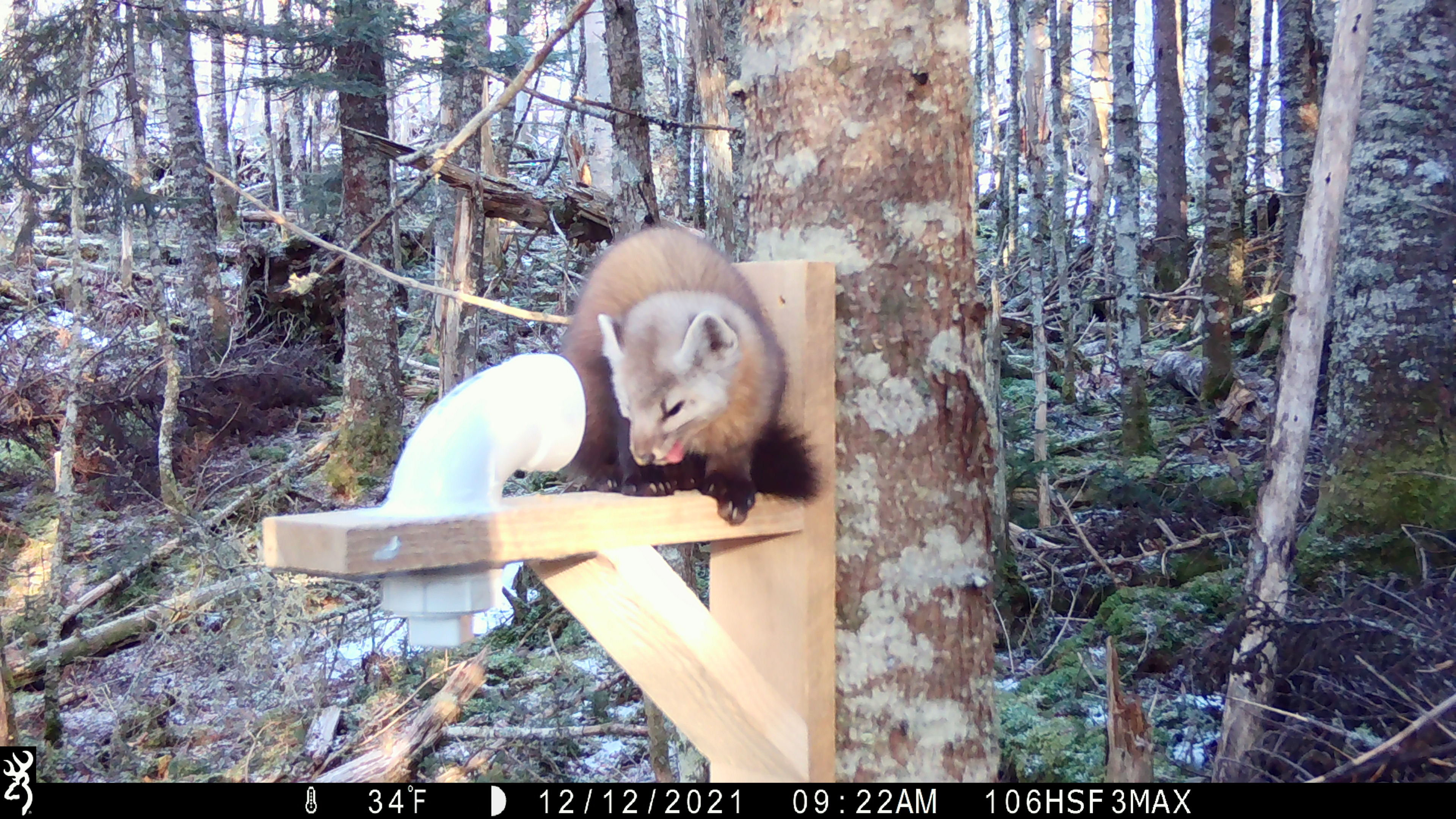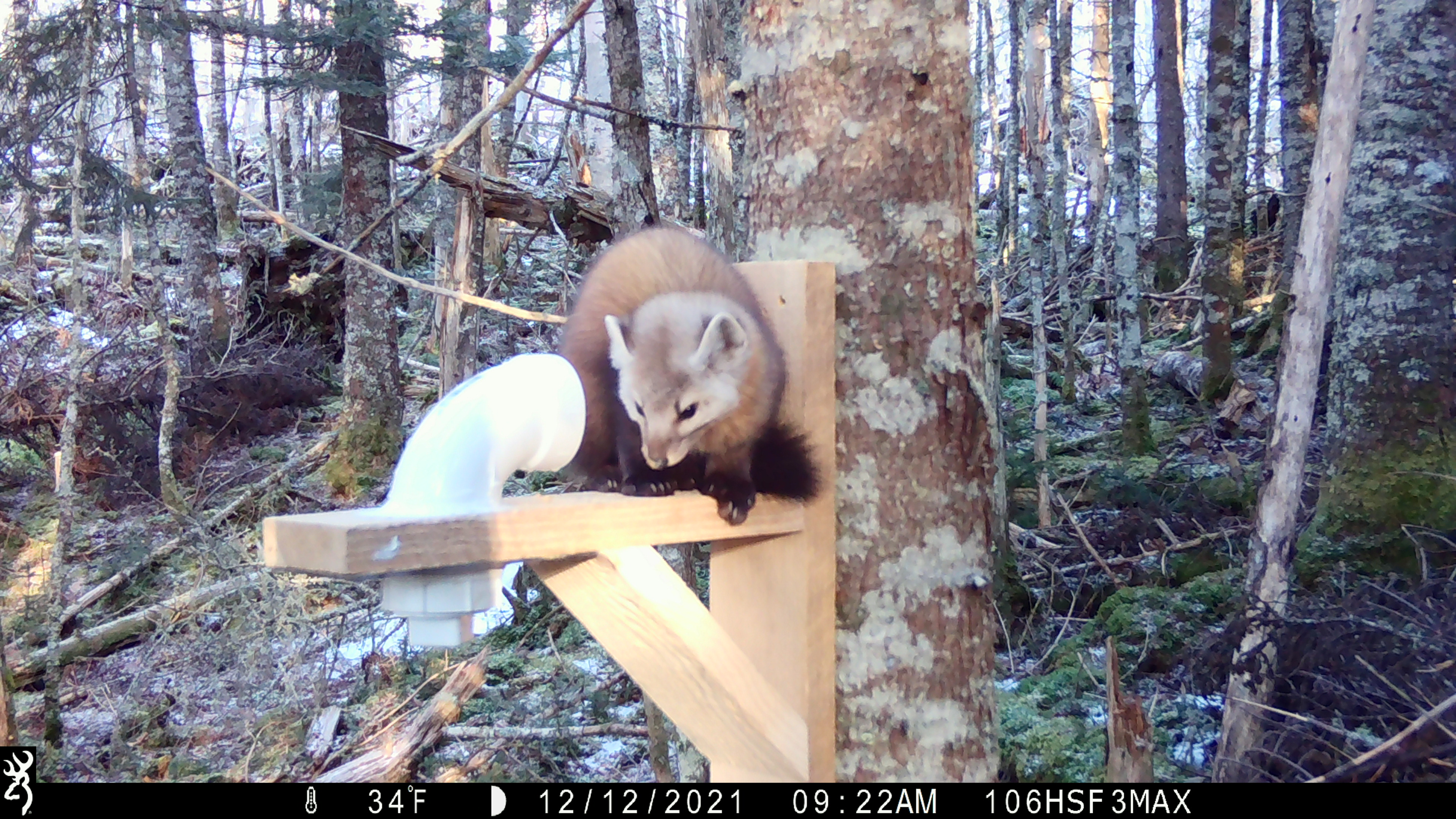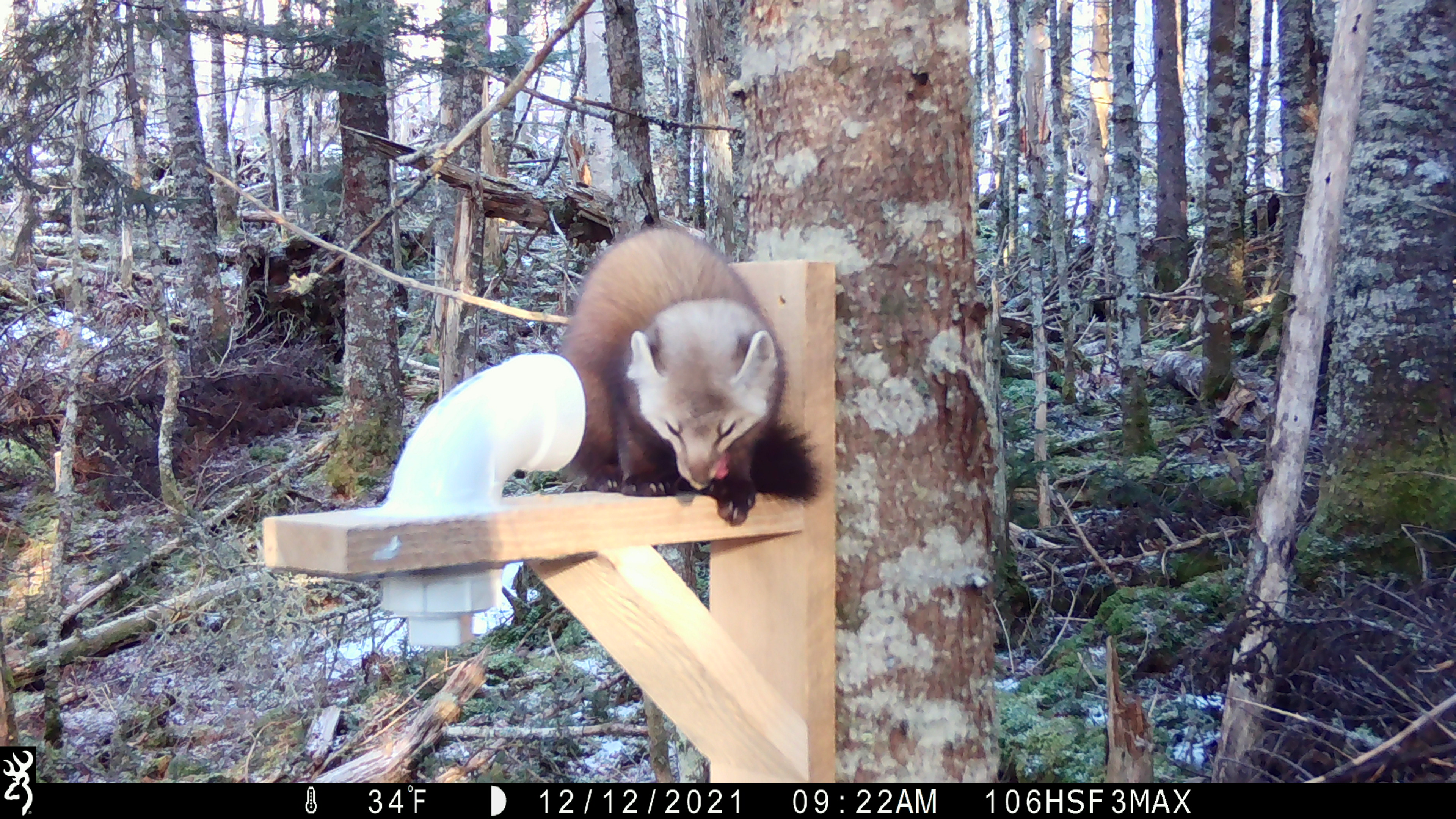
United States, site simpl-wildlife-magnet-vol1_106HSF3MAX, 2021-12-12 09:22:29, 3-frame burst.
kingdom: Animalia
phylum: Chordata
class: Mammalia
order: Carnivora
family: Mustelidae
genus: Martes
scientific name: Martes americana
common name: american marten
American marten (Martes americana).